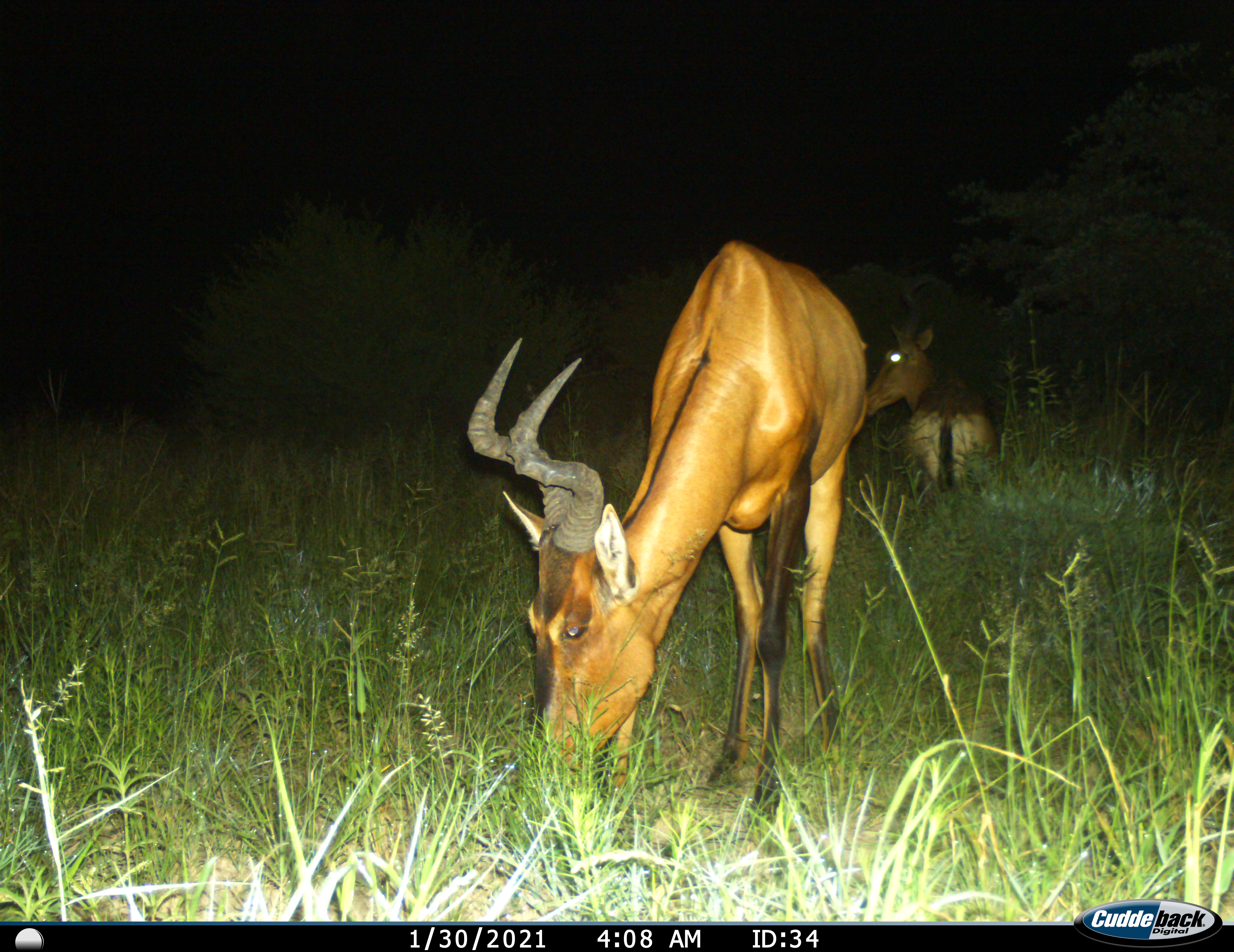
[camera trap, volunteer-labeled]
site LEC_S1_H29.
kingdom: Animalia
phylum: Chordata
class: Mammalia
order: Artiodactyla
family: Bovidae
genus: Alcelaphus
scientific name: Alcelaphus buselaphus caama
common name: red hartebeest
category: hartebeestred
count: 2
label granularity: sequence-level